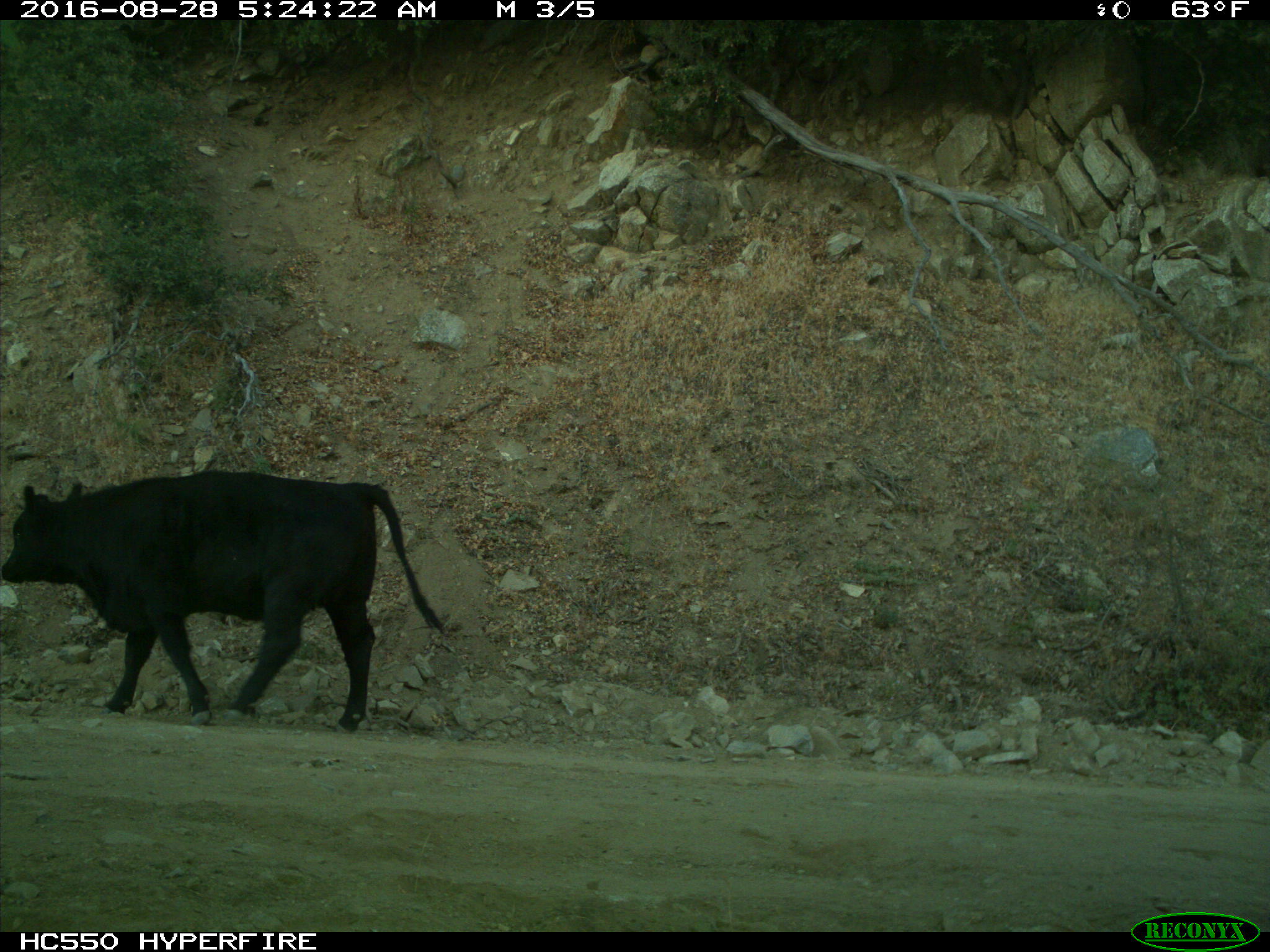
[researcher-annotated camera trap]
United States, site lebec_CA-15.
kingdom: Animalia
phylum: Chordata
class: Mammalia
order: Artiodactyla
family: Bovidae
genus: Bos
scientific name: Bos taurus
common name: domestic cow